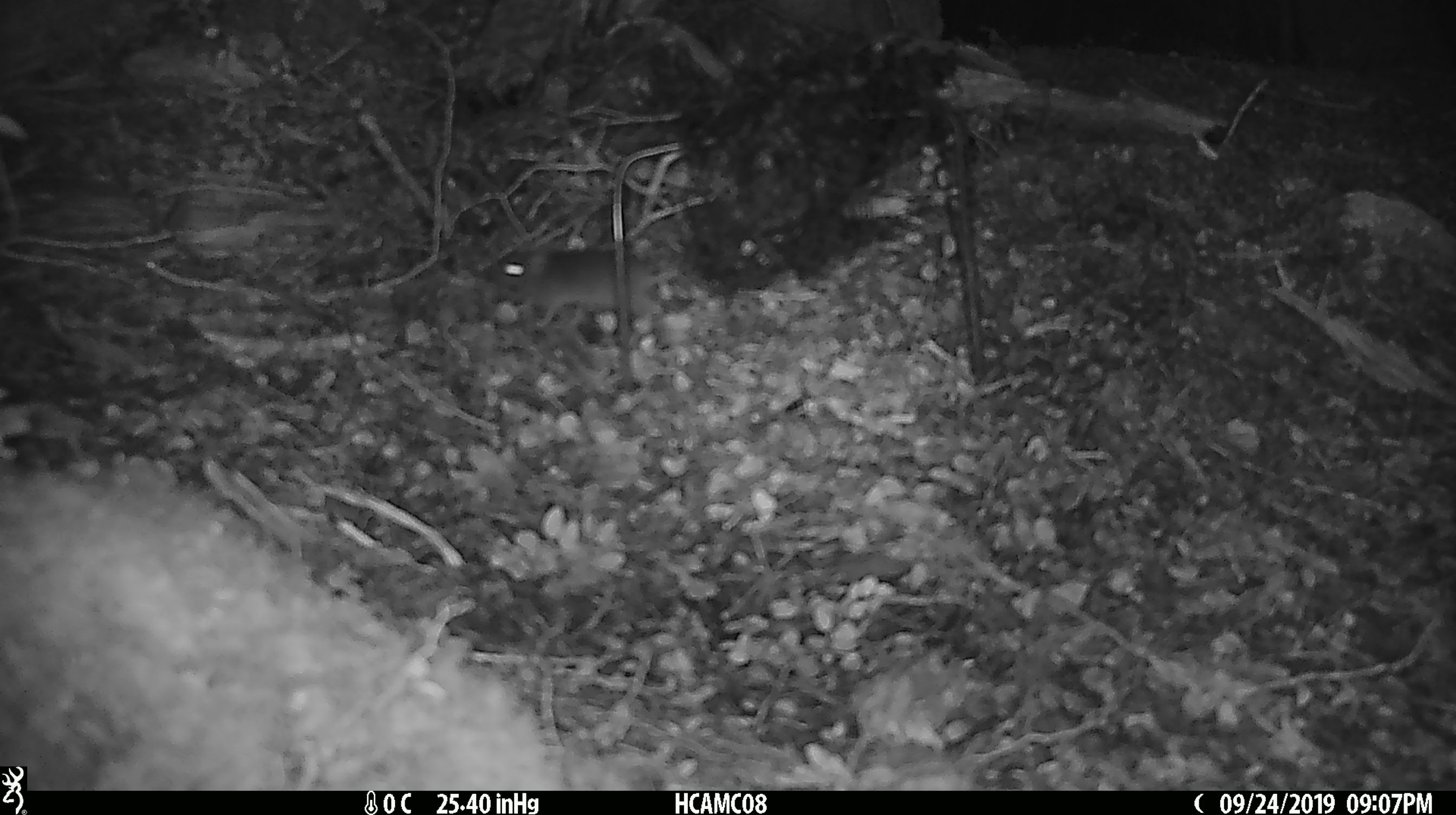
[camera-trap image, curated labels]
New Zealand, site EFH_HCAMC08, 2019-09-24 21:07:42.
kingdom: Animalia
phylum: Chordata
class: Mammalia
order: Rodentia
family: Muridae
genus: Mus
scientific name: Mus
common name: mouse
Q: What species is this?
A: Mouse (Mus).